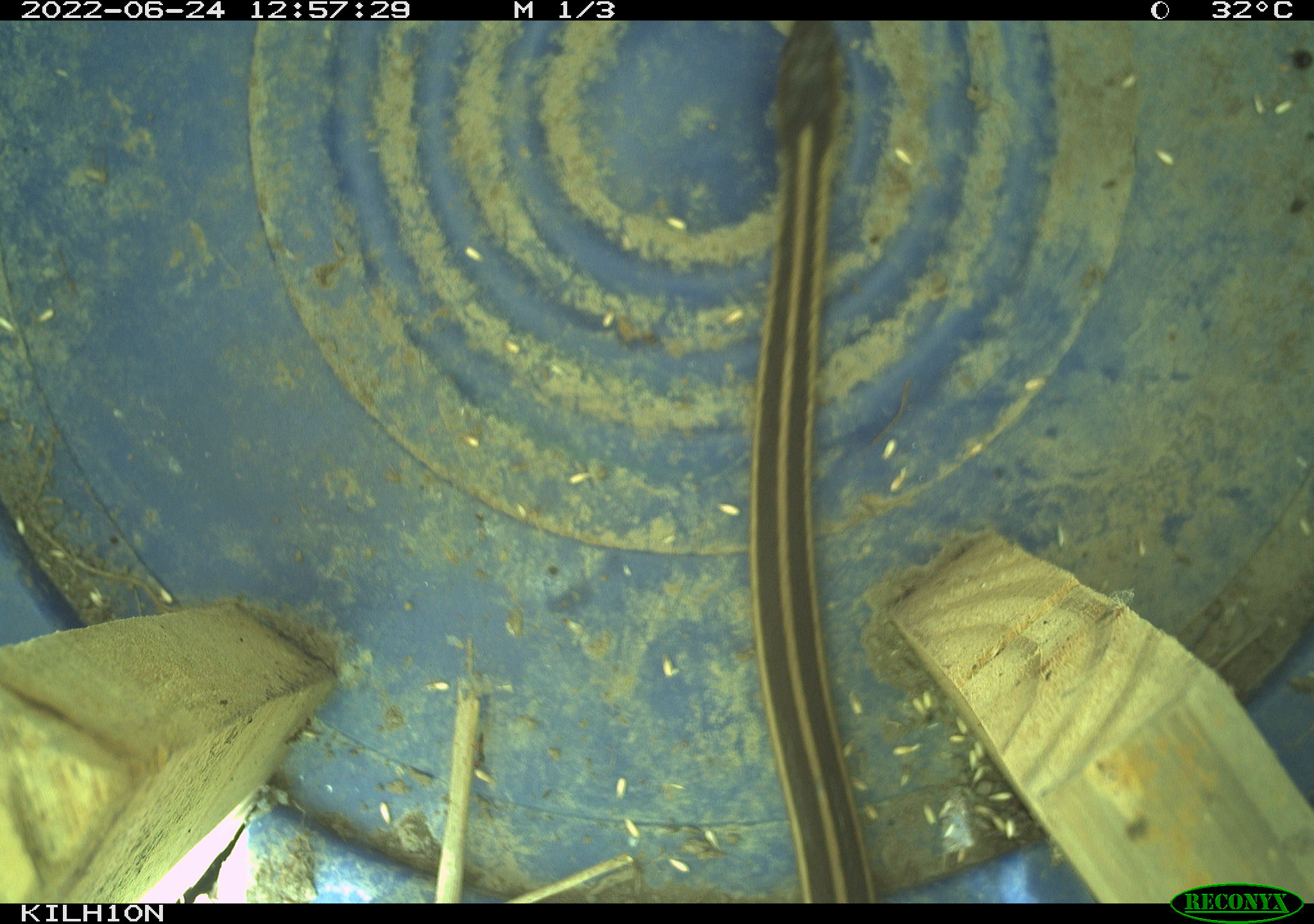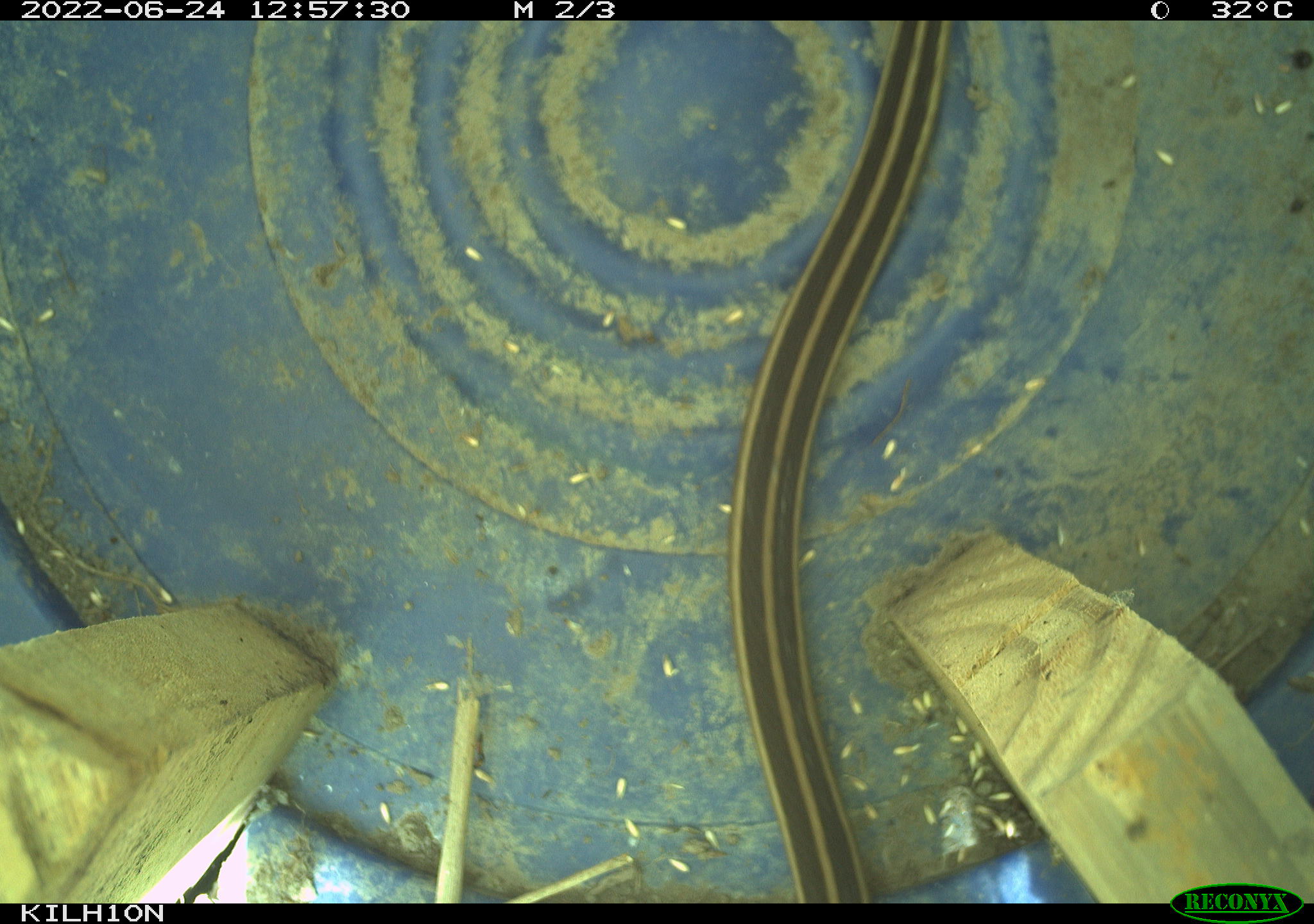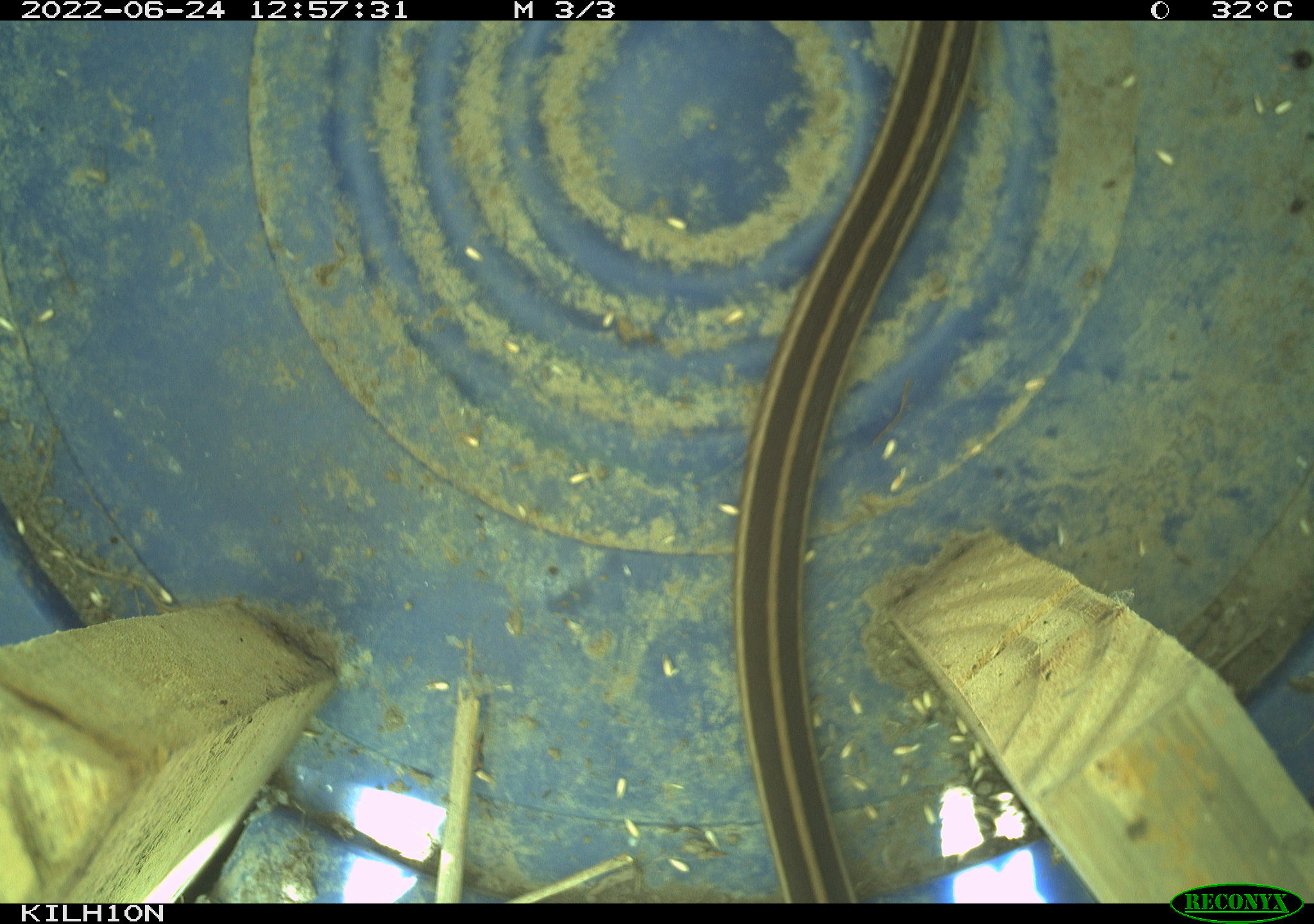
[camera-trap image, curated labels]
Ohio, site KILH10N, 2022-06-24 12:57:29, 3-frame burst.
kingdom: Animalia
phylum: Chordata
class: Reptilia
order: Squamata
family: Colubridae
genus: Thamnophis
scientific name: Thamnophis sirtalis sirtalis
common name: eastern gartersnake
Eastern gartersnake (Thamnophis sirtalis sirtalis).